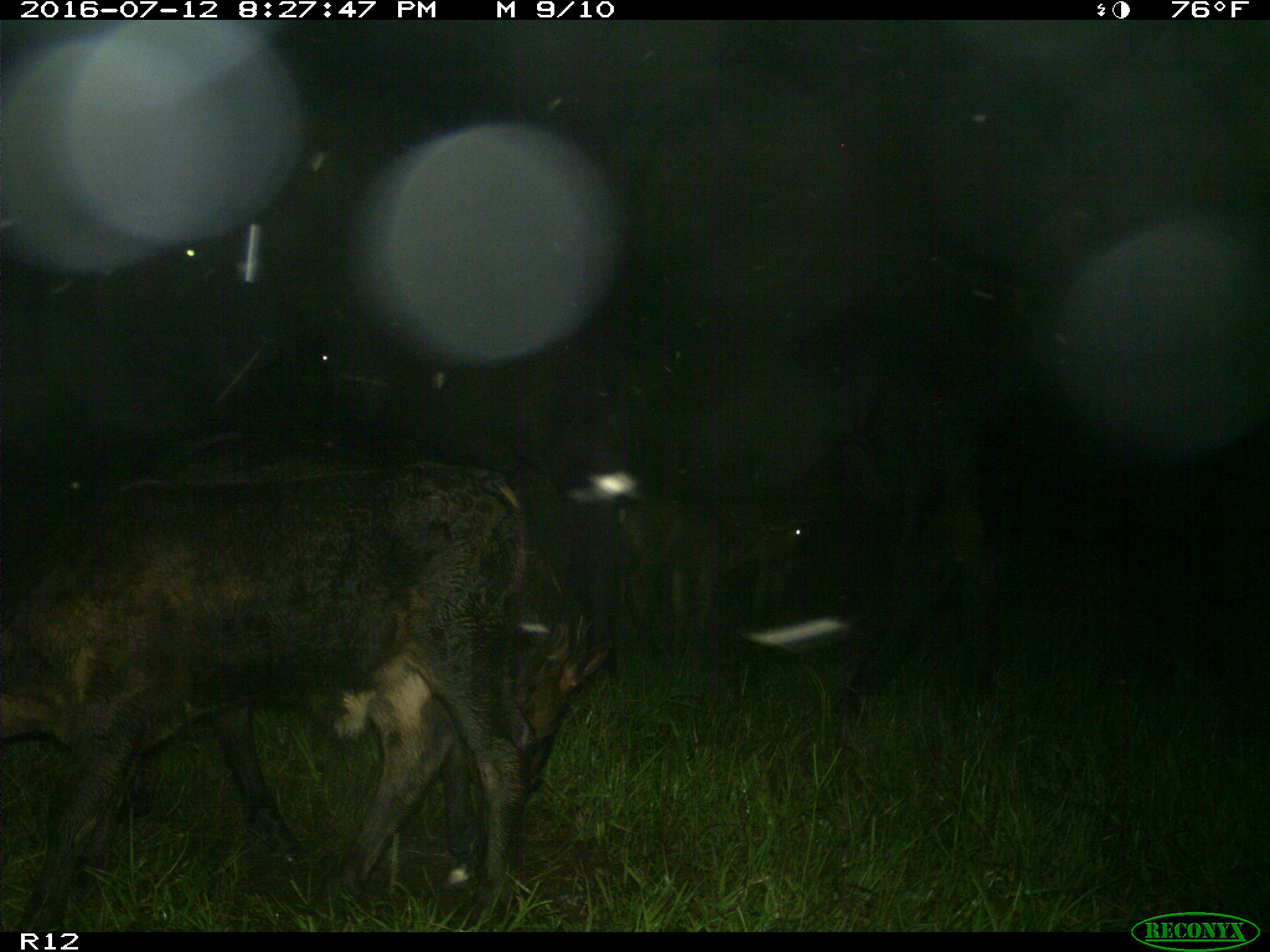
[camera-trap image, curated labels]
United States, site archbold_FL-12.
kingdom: Animalia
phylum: Chordata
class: Mammalia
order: Artiodactyla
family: Bovidae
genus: Bos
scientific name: Bos taurus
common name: domestic cow